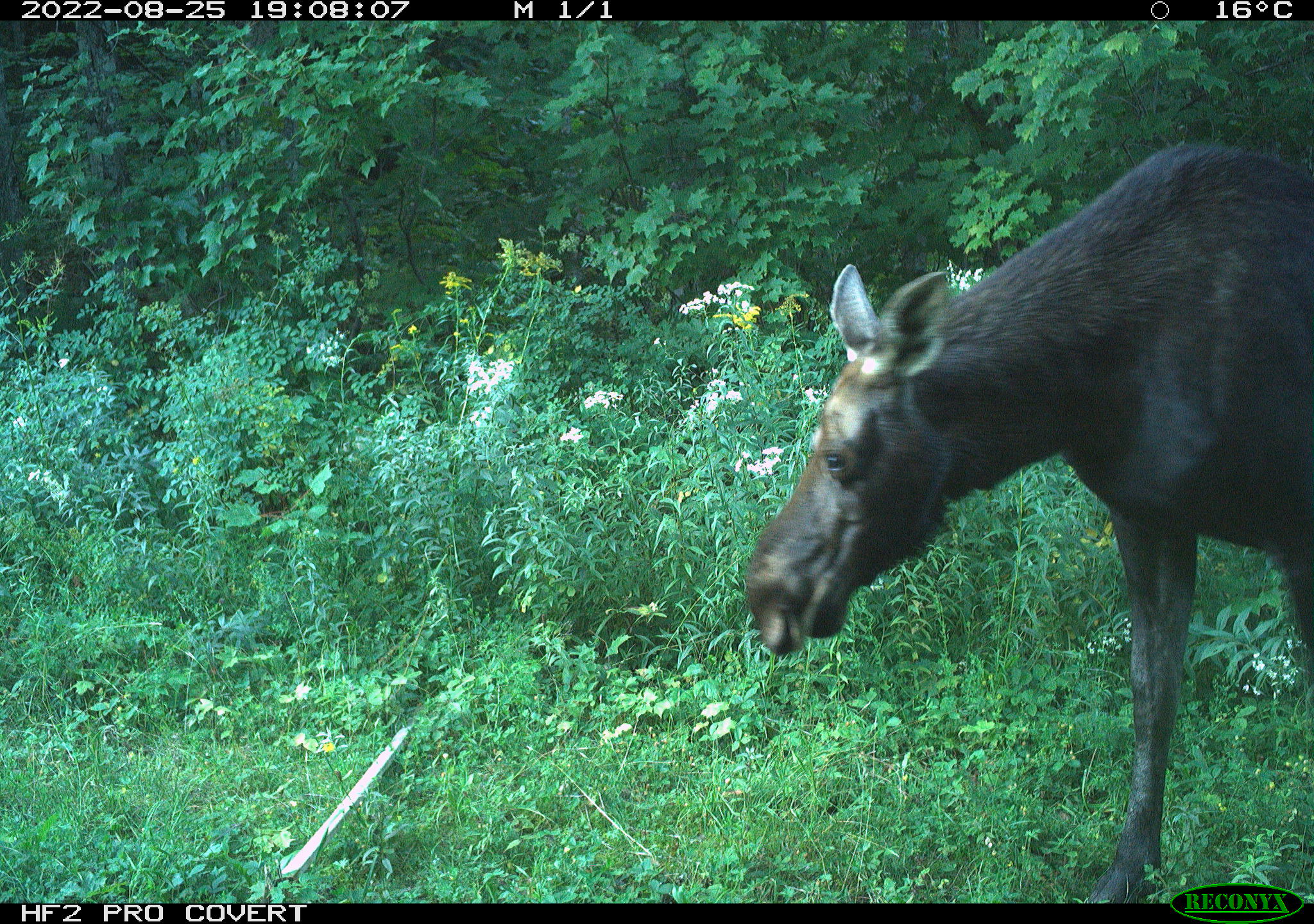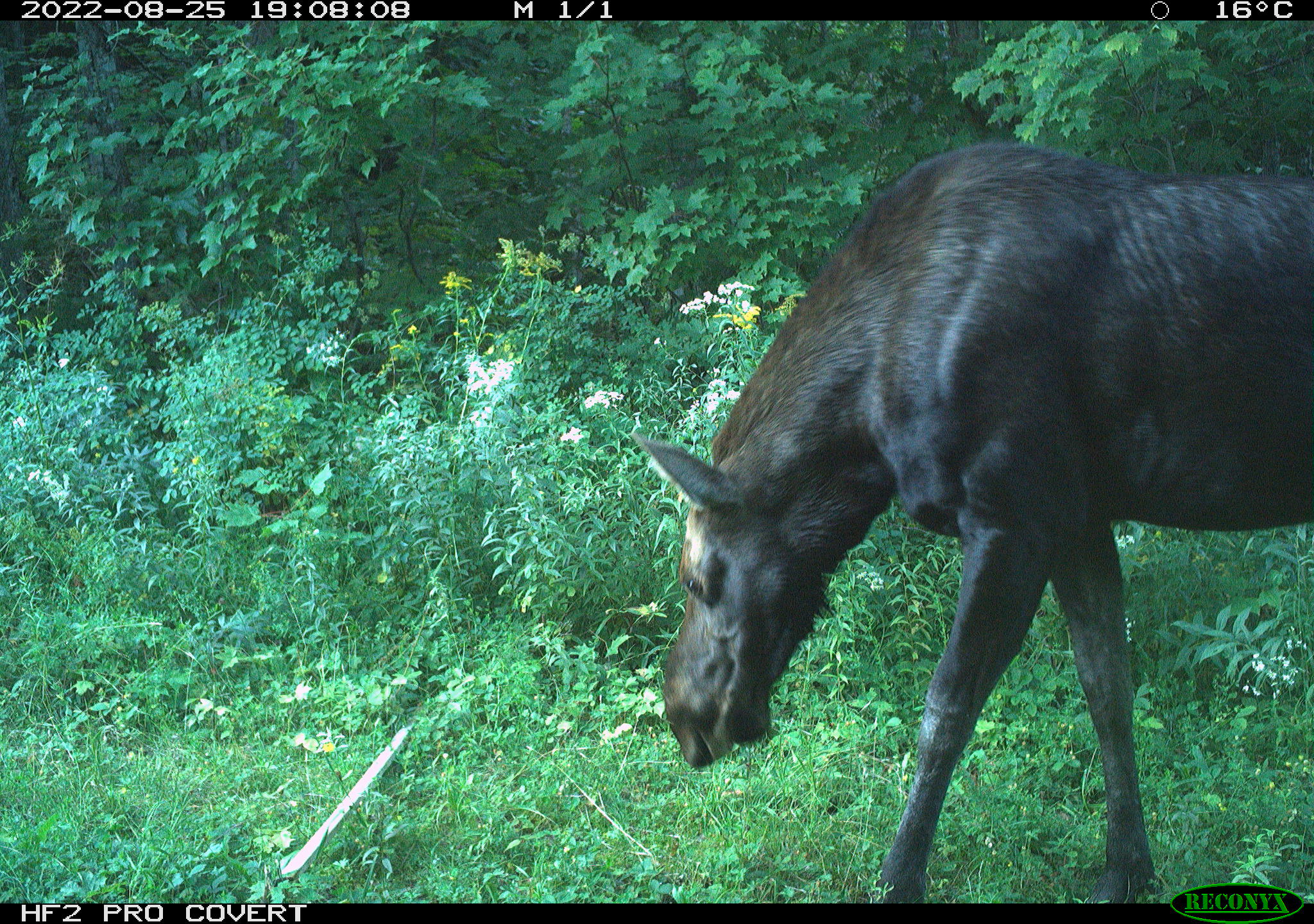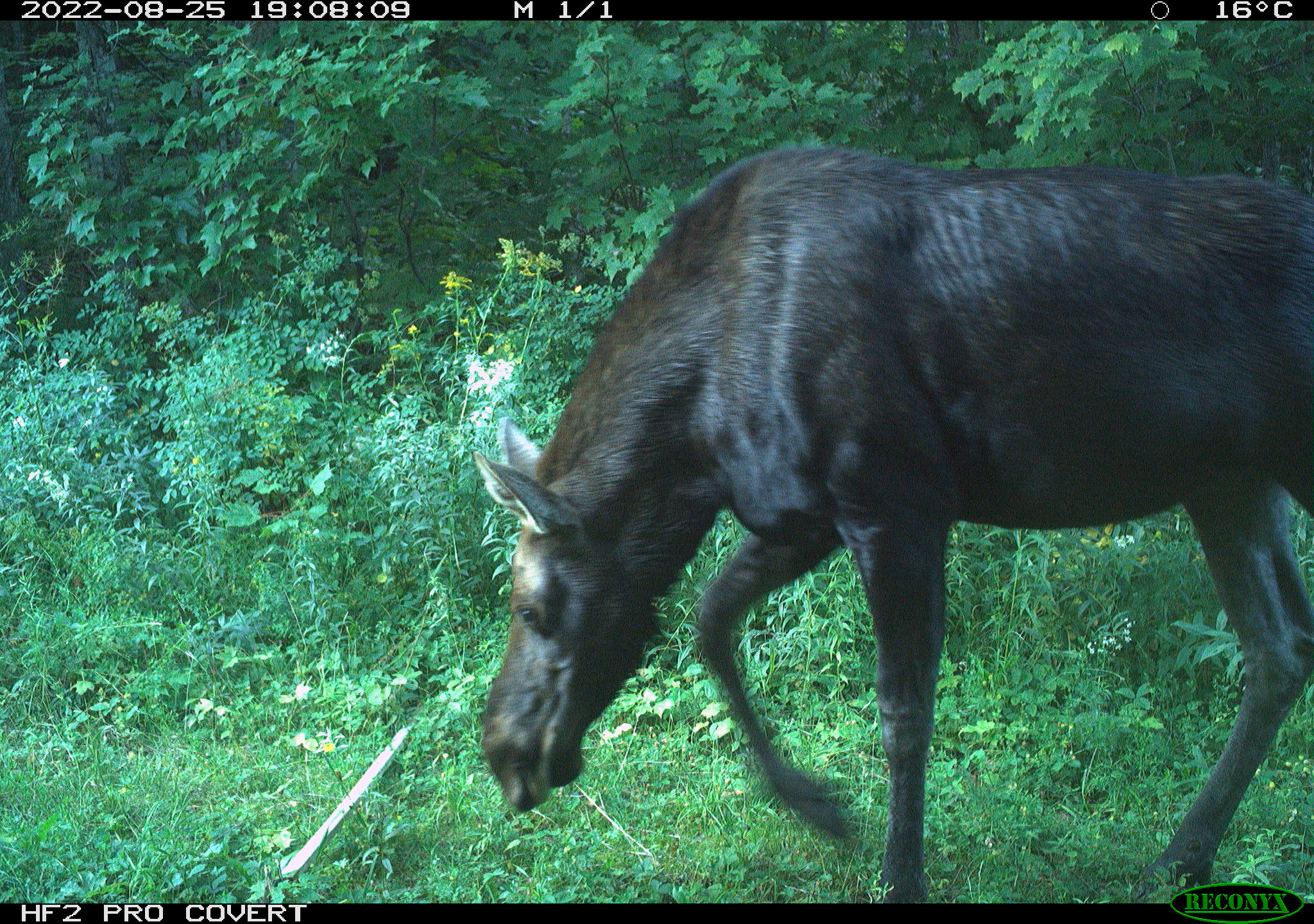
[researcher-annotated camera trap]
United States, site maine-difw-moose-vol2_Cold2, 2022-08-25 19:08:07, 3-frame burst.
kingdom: Animalia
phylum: Chordata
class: Mammalia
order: Artiodactyla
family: Cervidae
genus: Alces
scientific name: Alces alces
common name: moose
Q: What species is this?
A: Moose (Alces alces).